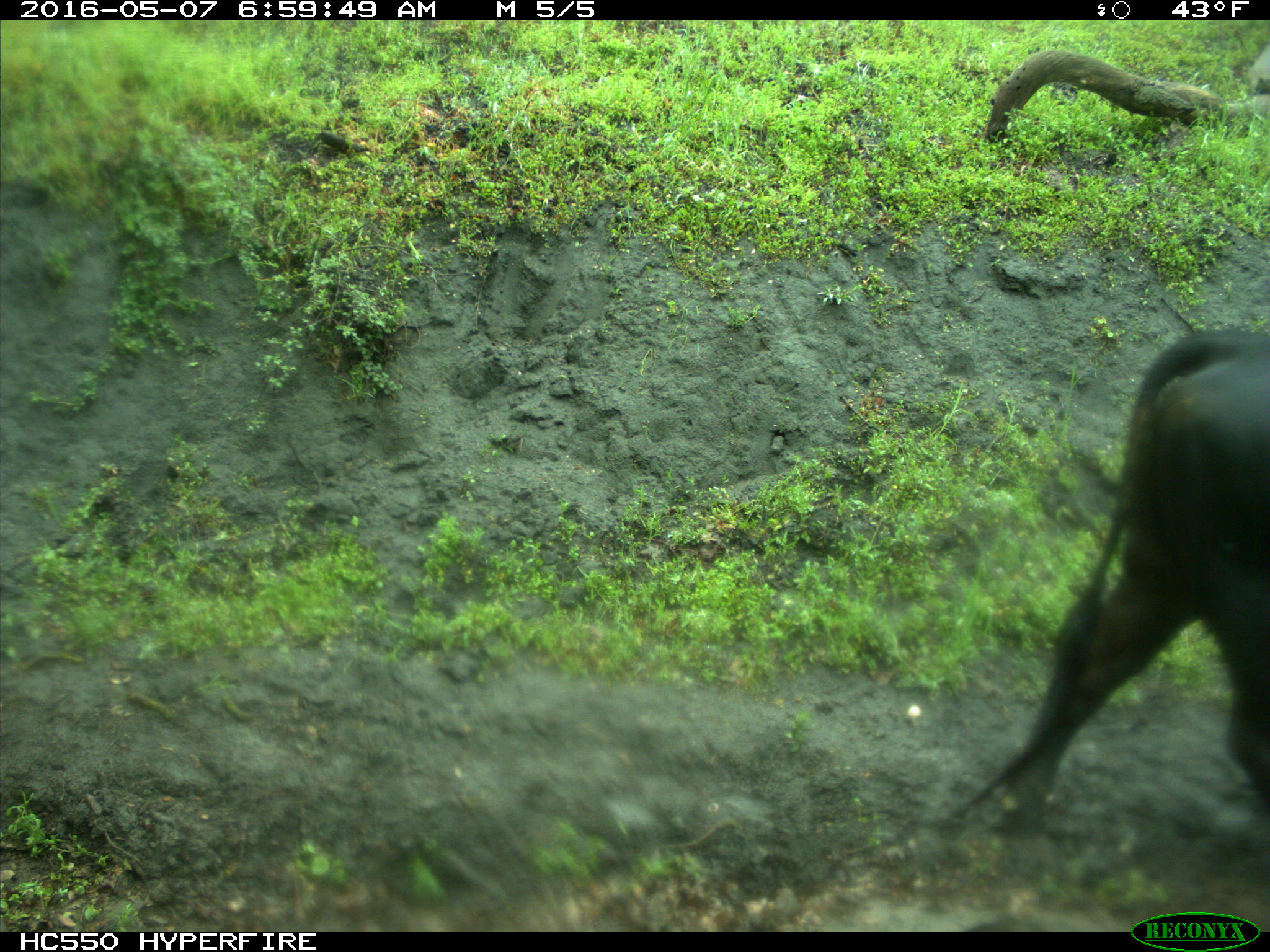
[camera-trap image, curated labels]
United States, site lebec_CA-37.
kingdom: Animalia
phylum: Chordata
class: Mammalia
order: Artiodactyla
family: Bovidae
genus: Bos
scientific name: Bos taurus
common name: domestic cow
Bos taurus (domestic cow).